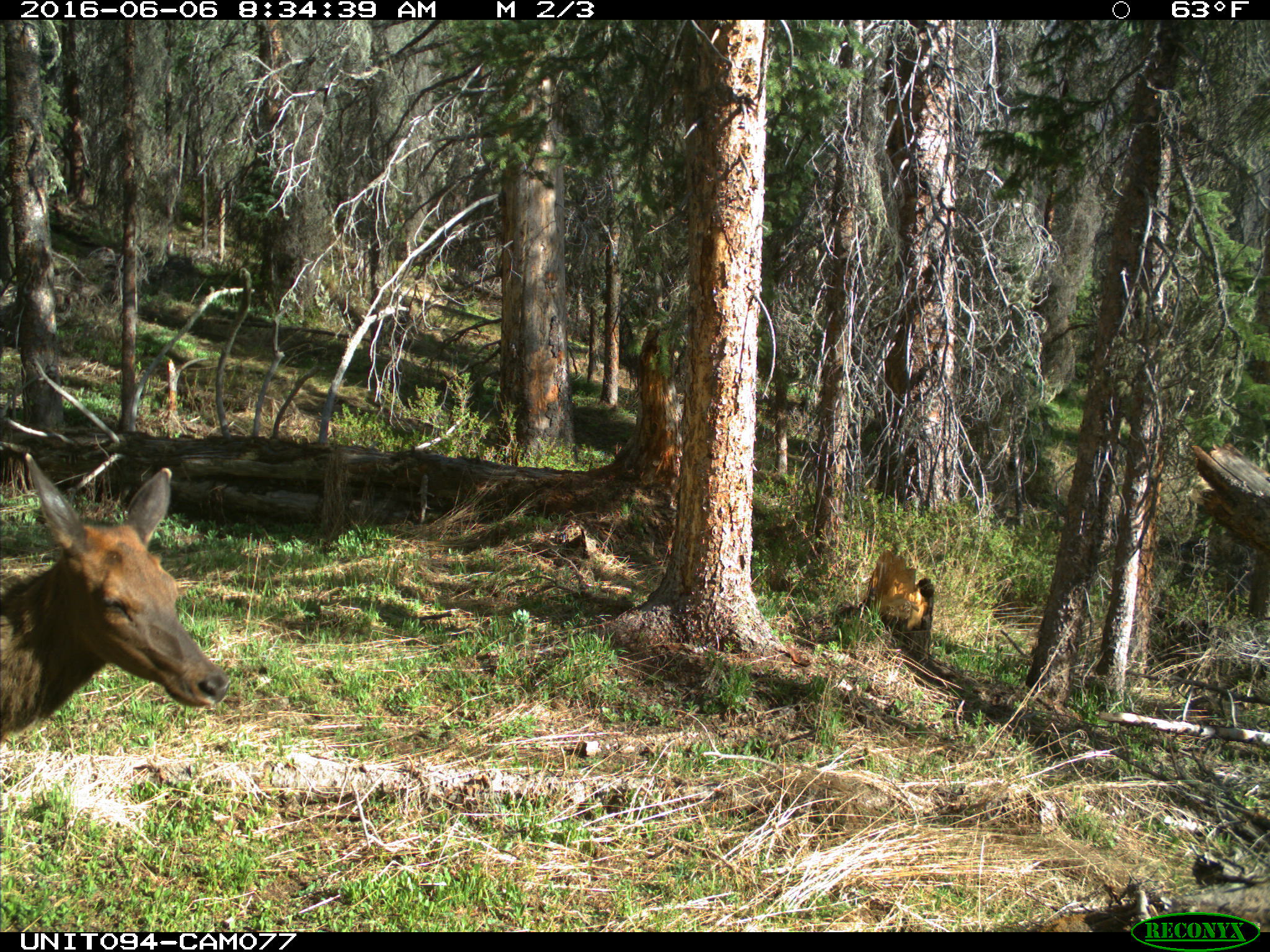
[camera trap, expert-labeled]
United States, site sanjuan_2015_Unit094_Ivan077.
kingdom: Animalia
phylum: Chordata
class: Mammalia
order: Artiodactyla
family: Cervidae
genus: Cervus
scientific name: Cervus elaphus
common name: red deer